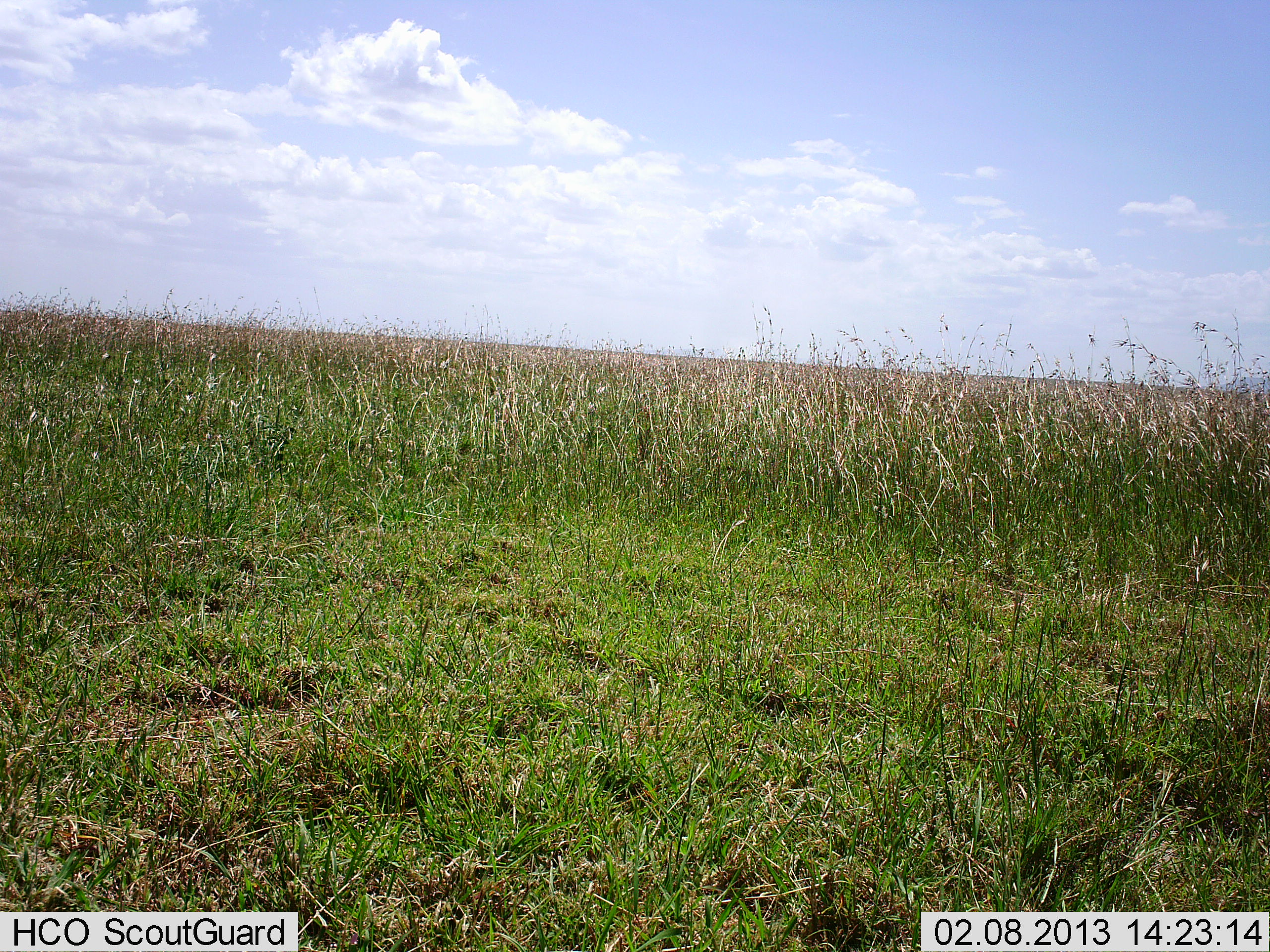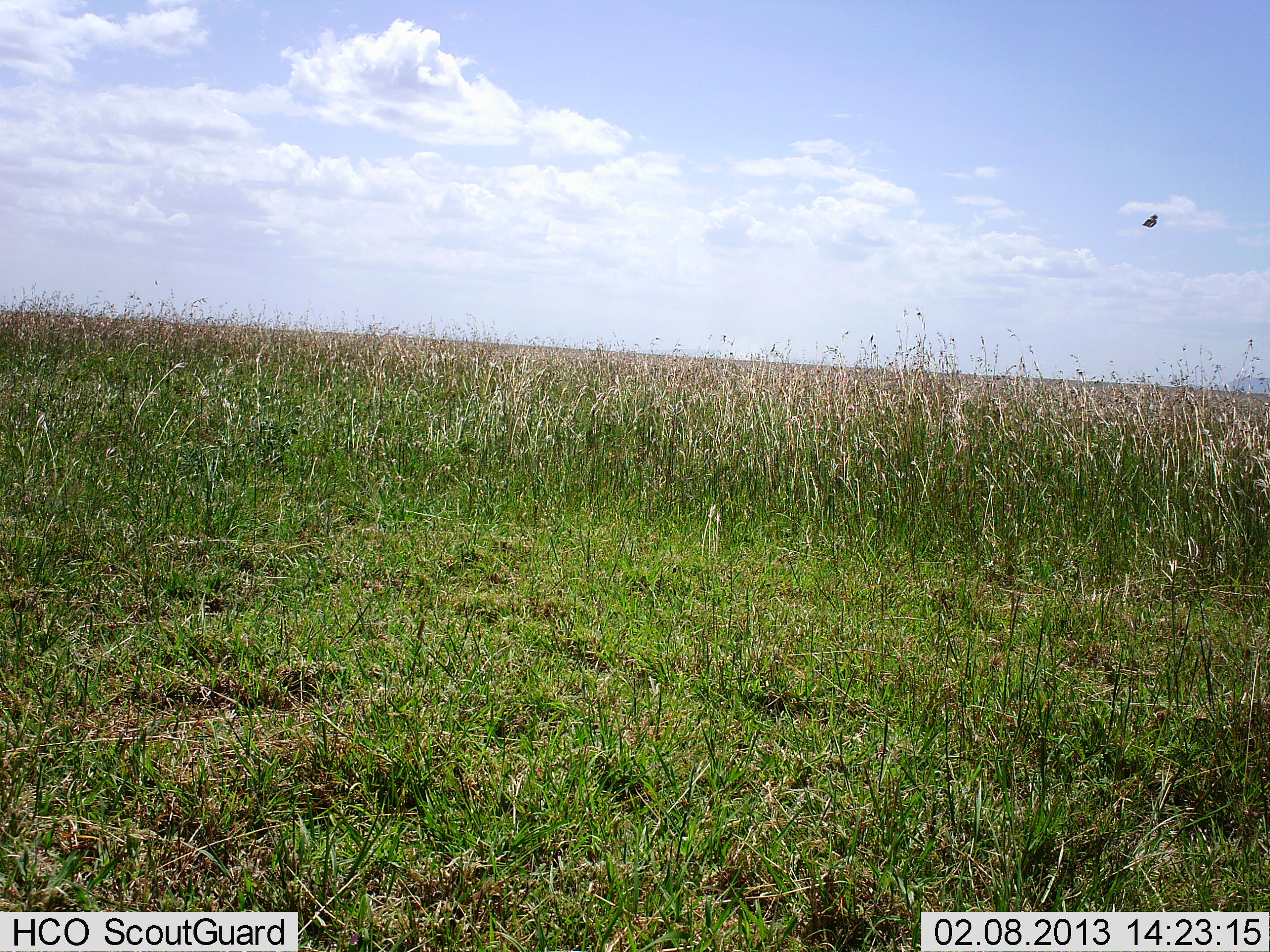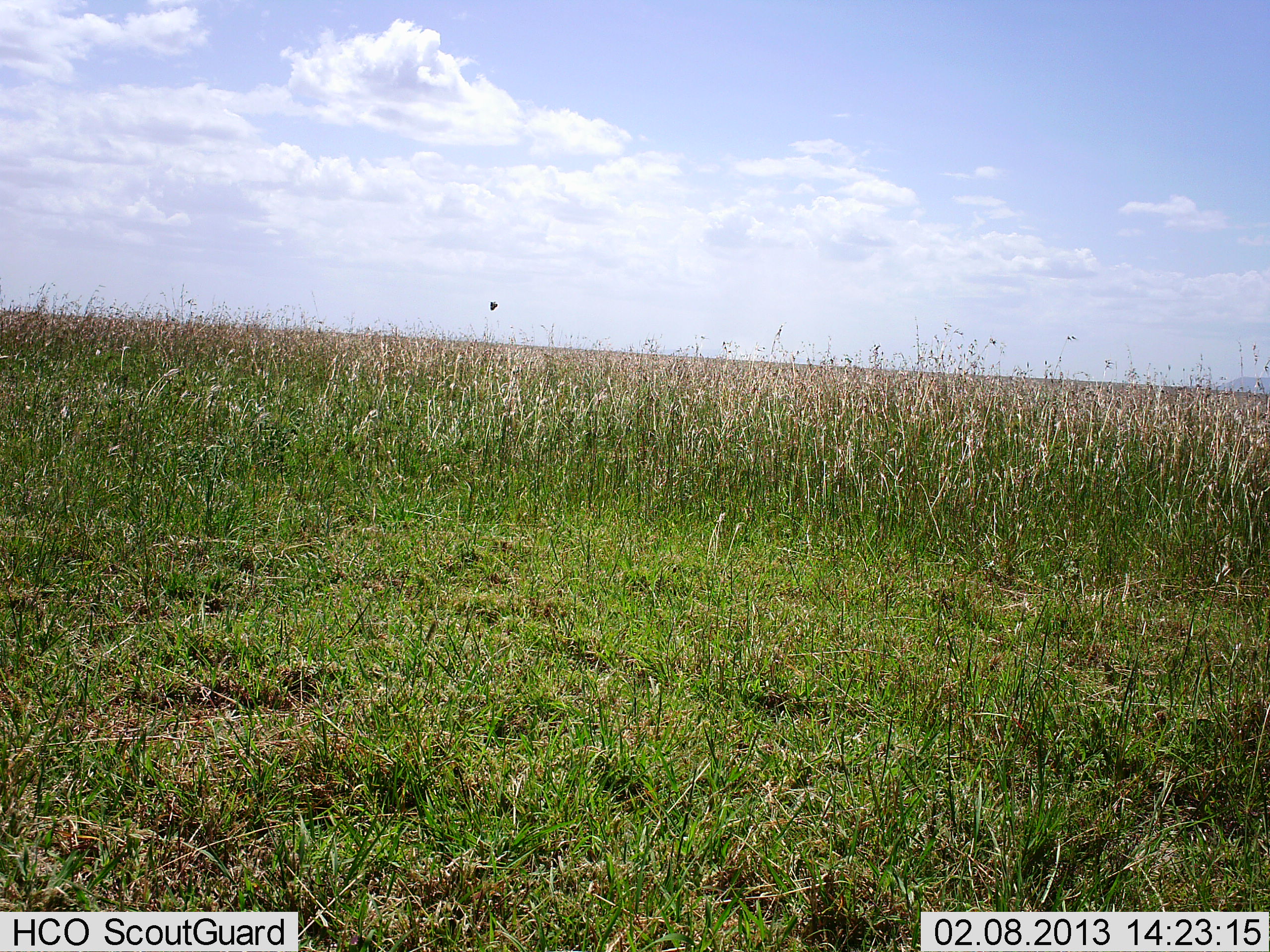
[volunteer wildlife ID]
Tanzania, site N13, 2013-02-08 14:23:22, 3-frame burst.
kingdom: Animalia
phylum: Chordata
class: Aves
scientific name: Aves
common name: bird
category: otherbird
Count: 1.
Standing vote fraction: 0%.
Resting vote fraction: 0%.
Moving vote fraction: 100%.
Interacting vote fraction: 0%.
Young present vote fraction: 0%.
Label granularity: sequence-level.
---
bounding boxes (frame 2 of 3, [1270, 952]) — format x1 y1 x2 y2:
animal: 1140 212 1159 229